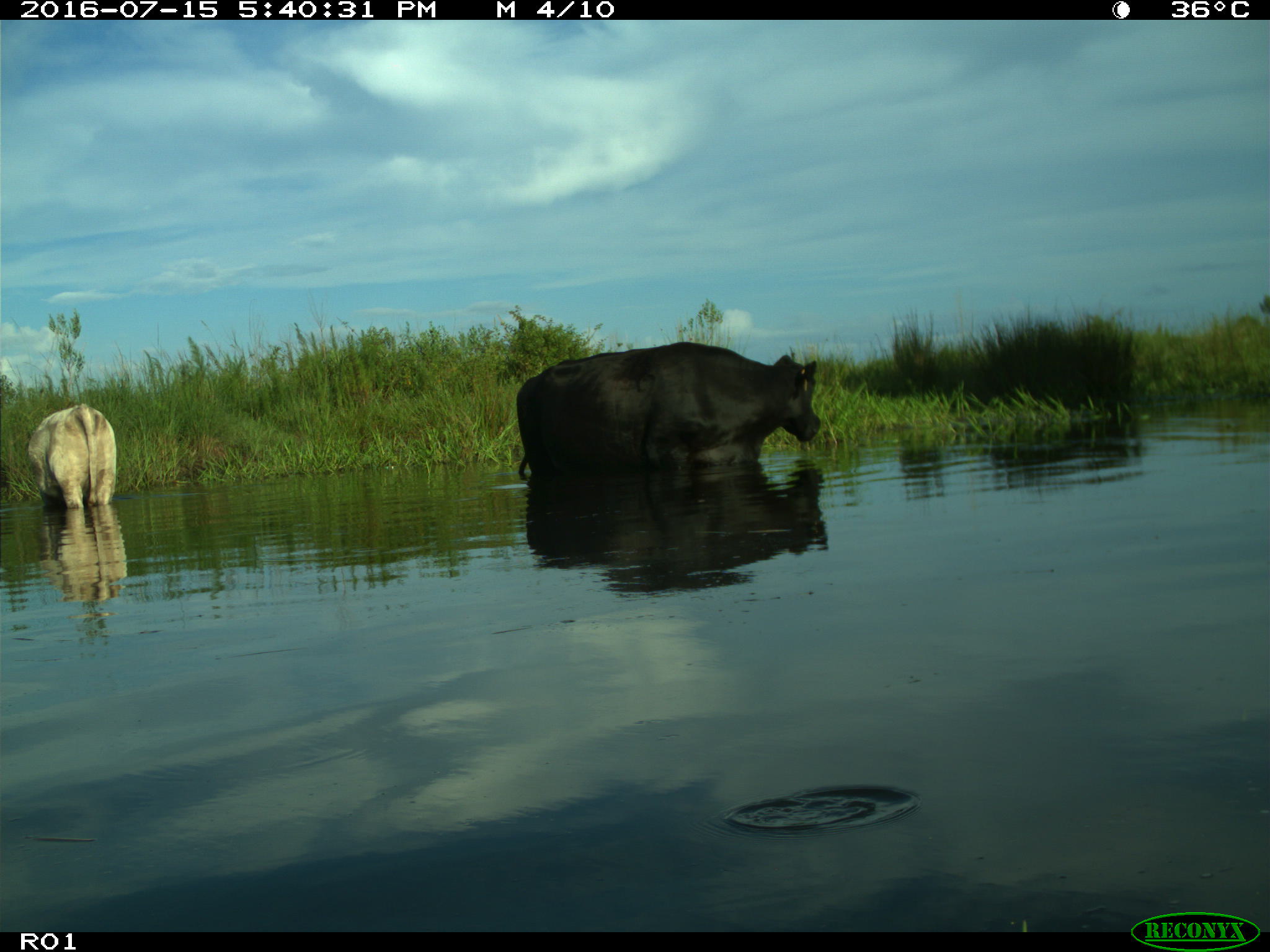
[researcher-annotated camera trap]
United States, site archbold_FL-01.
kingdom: Animalia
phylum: Chordata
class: Mammalia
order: Artiodactyla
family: Bovidae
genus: Bos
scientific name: Bos taurus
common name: domestic cow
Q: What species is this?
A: Bos taurus (domestic cow).